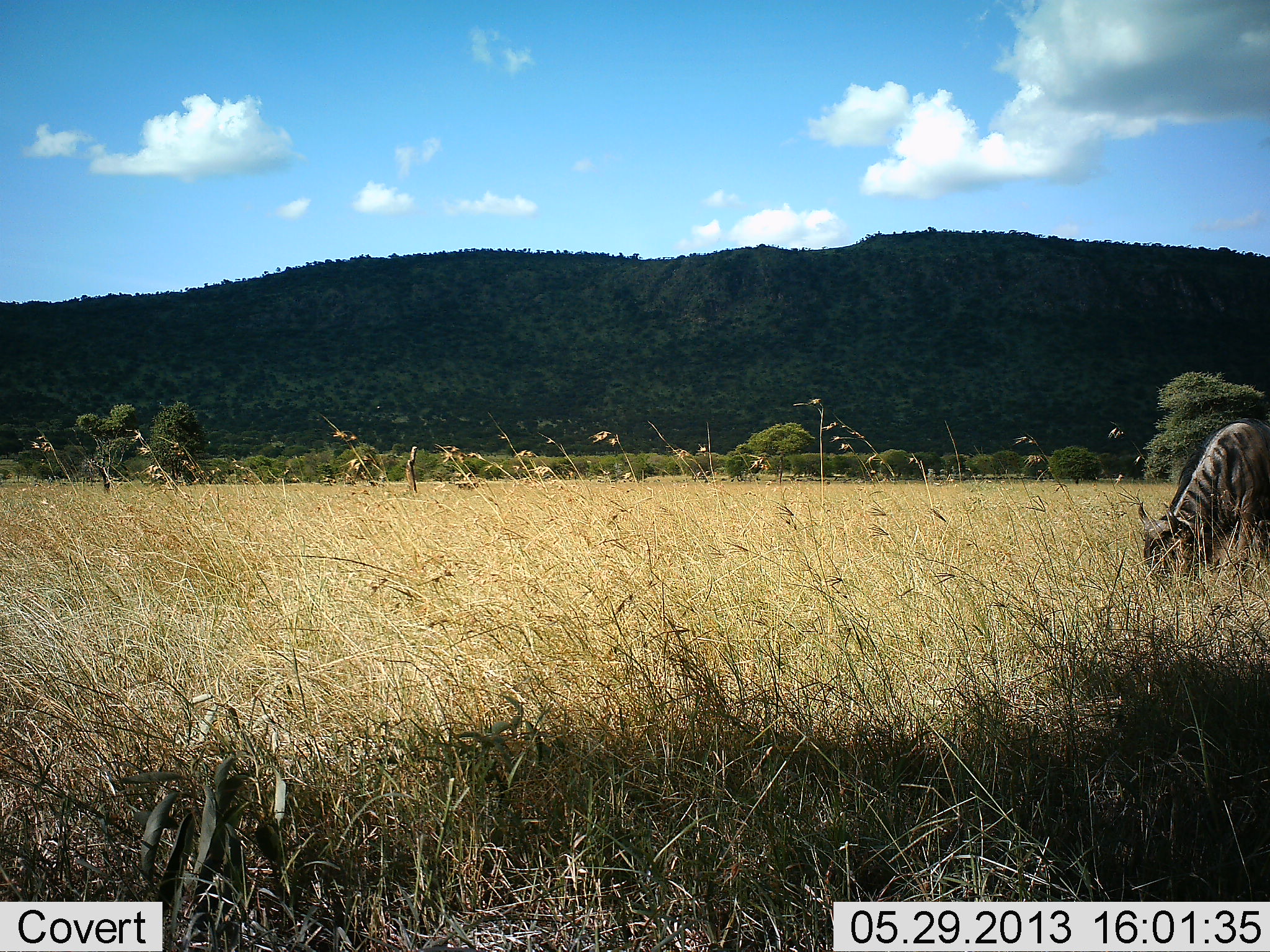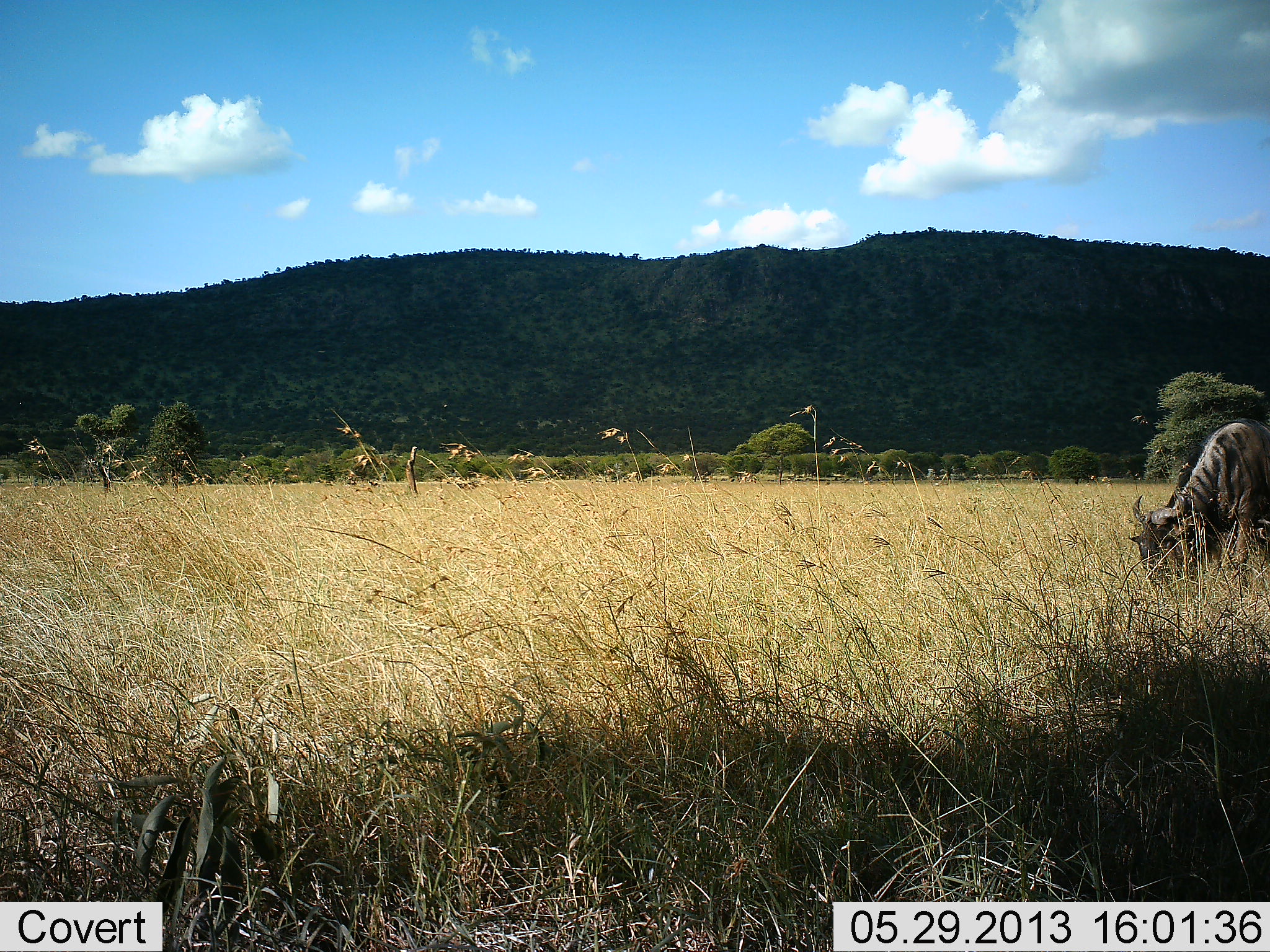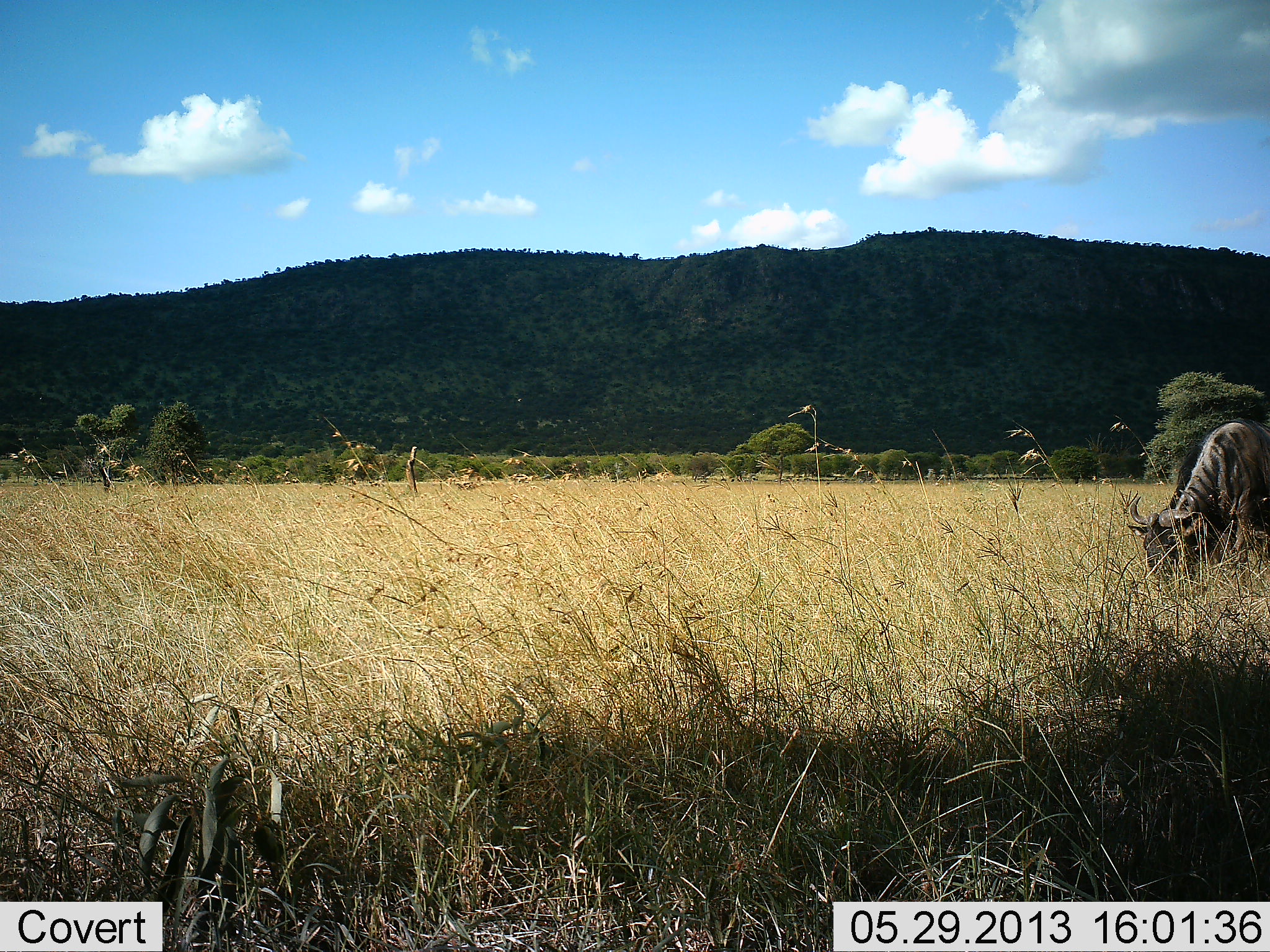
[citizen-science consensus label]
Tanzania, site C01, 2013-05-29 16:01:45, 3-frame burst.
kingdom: Animalia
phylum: Chordata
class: Mammalia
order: Artiodactyla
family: Bovidae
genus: Connochaetes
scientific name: Connochaetes taurinus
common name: blue wildebeest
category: wildebeest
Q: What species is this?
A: Wildebeest (blue wildebeest) (Connochaetes taurinus).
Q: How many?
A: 1.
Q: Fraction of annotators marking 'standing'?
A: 30%.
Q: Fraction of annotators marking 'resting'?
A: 0%.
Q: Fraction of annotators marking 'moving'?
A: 0%.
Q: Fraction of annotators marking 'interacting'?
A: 0%.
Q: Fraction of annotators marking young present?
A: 0%.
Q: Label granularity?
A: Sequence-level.